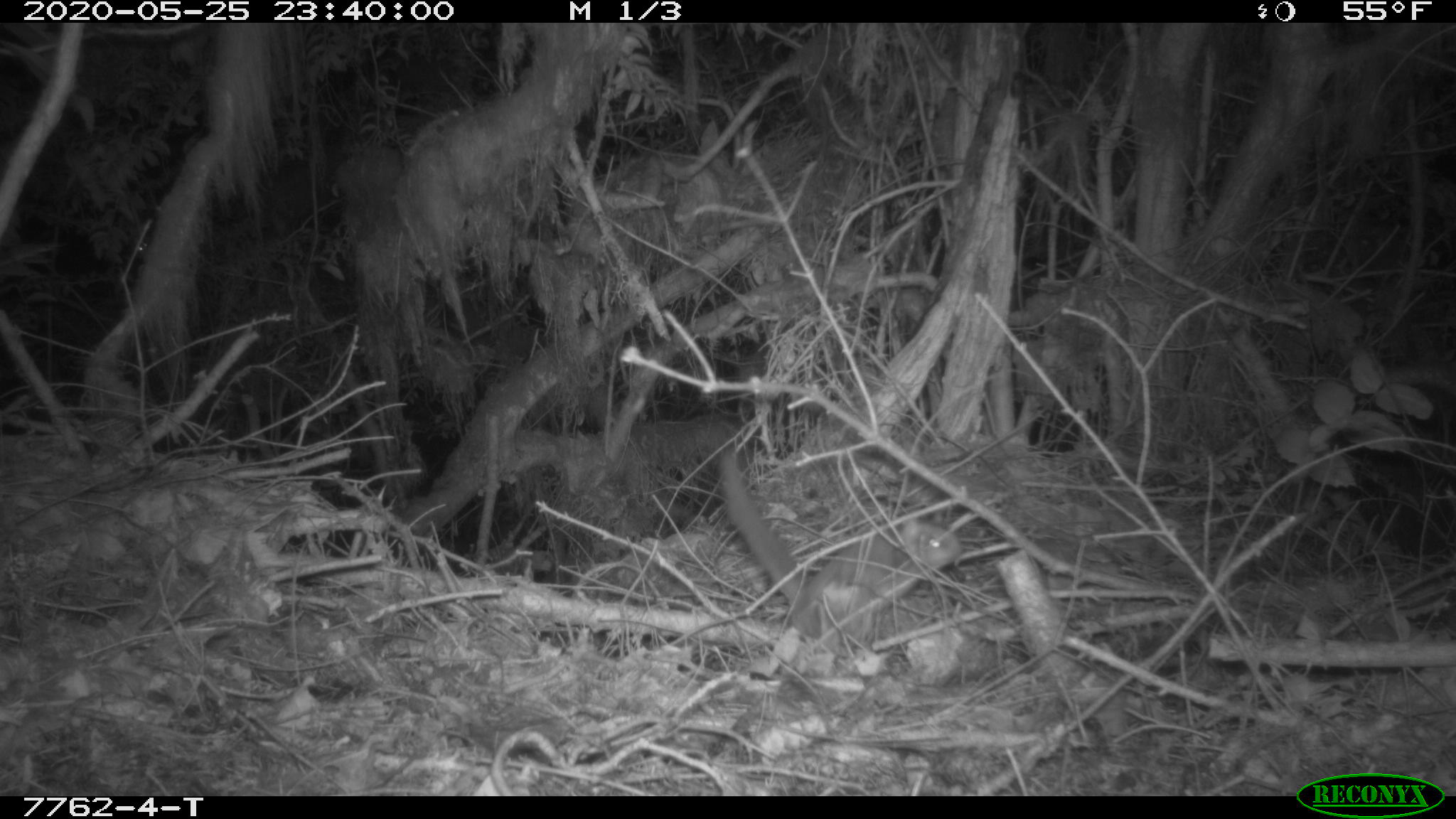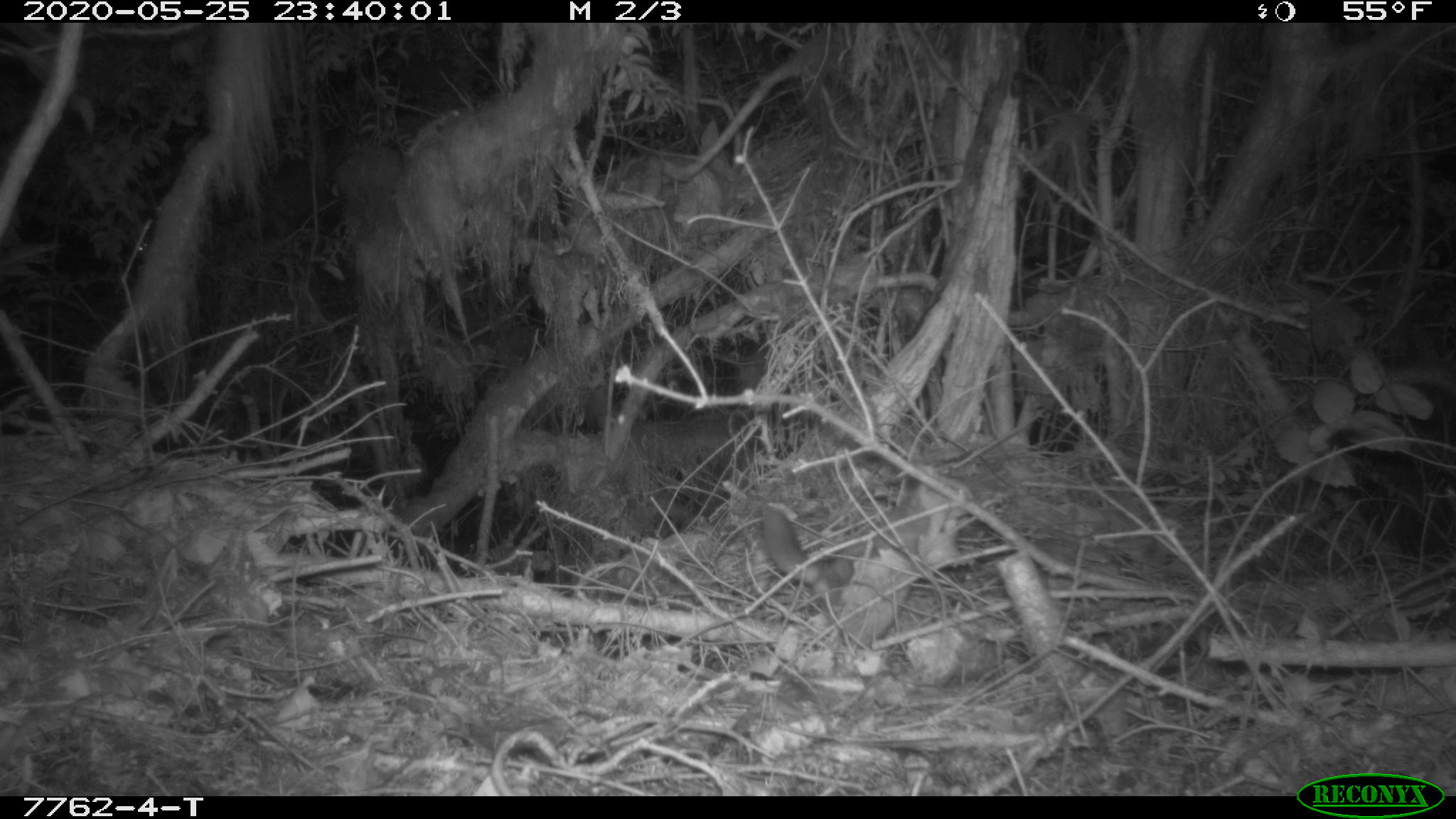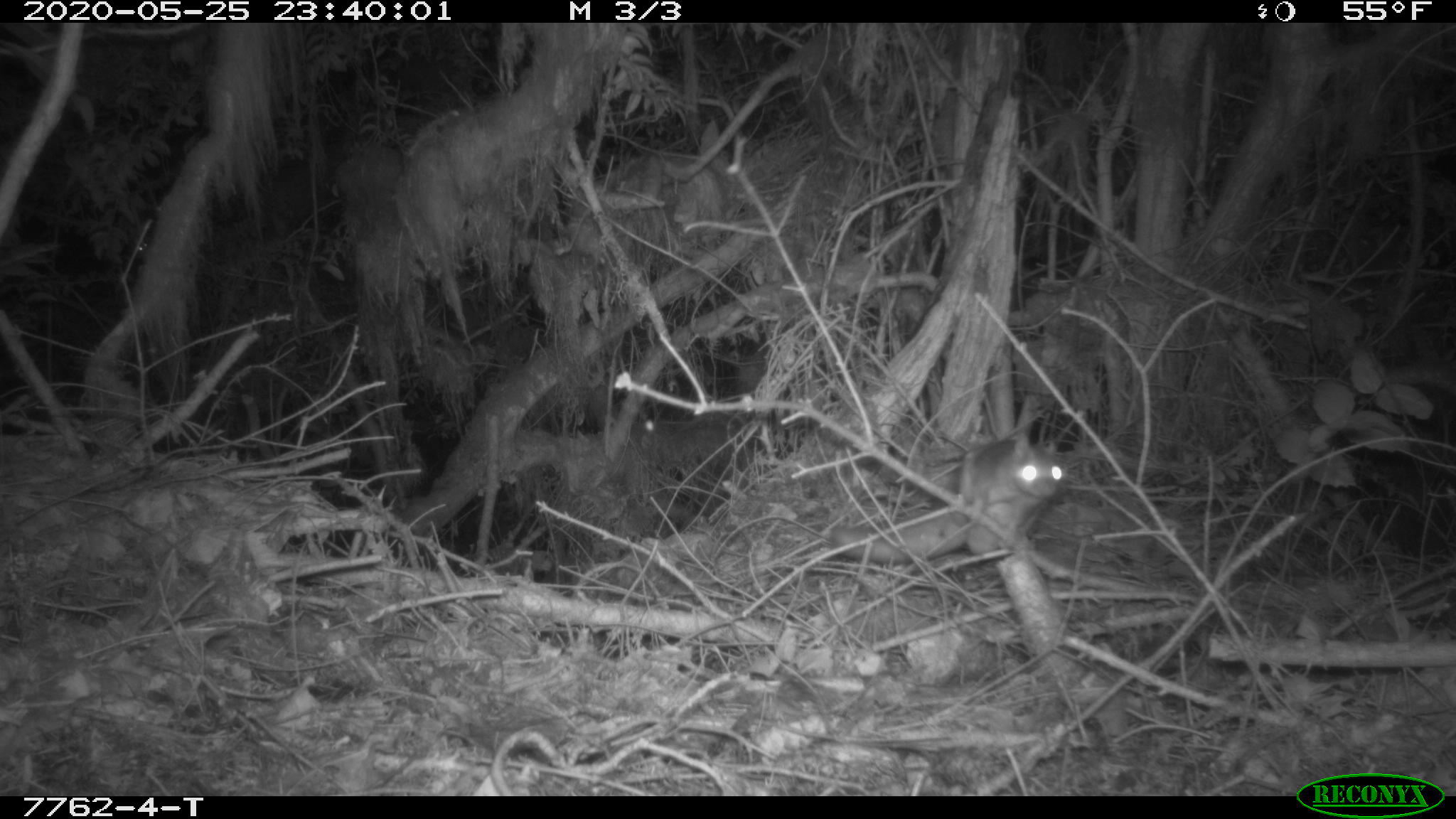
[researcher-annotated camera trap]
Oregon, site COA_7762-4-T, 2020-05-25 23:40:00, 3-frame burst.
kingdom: Animalia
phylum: Chordata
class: Mammalia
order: Rodentia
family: Sciuridae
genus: Glaucomys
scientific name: Glaucomys oregonensis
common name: humboldt's flying squirrel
Humboldt's flying squirrel (Glaucomys oregonensis).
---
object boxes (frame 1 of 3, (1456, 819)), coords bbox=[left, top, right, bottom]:
humboldt's flying squirrel: bbox=[702, 444, 970, 648]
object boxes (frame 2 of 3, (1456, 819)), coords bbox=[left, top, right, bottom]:
humboldt's flying squirrel: bbox=[757, 470, 981, 628]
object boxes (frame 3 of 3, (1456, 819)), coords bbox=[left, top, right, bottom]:
humboldt's flying squirrel: bbox=[821, 421, 1080, 573]